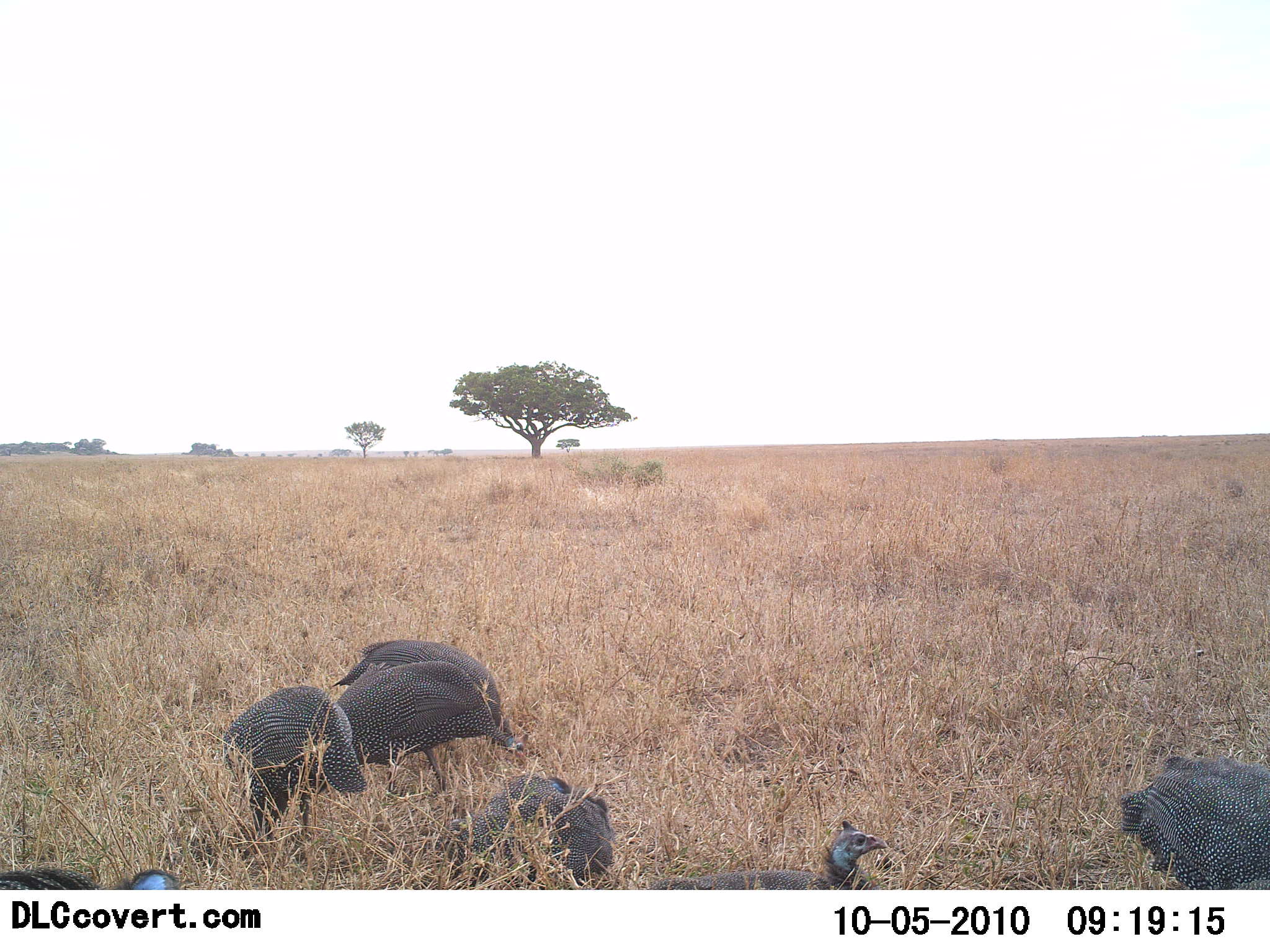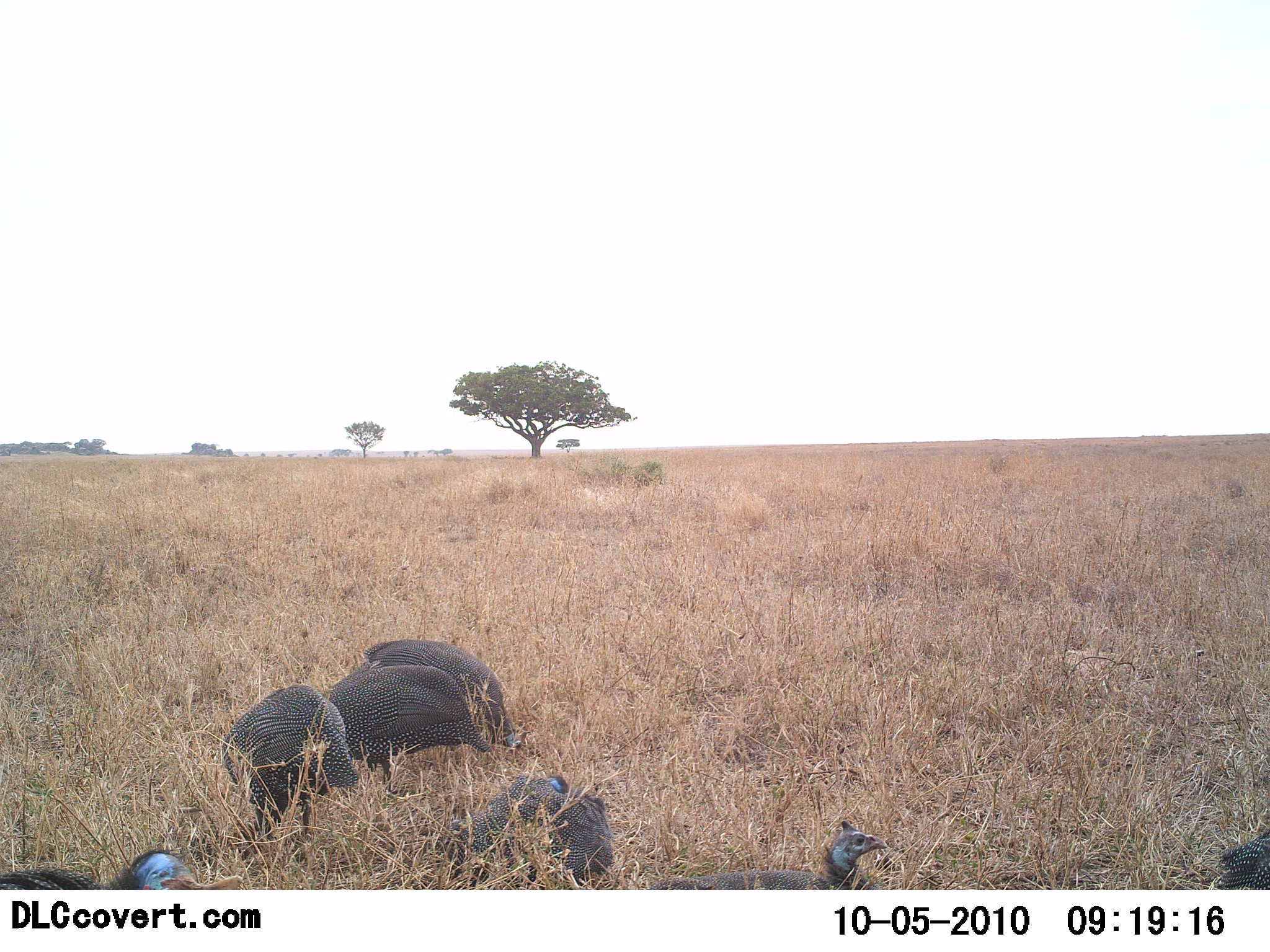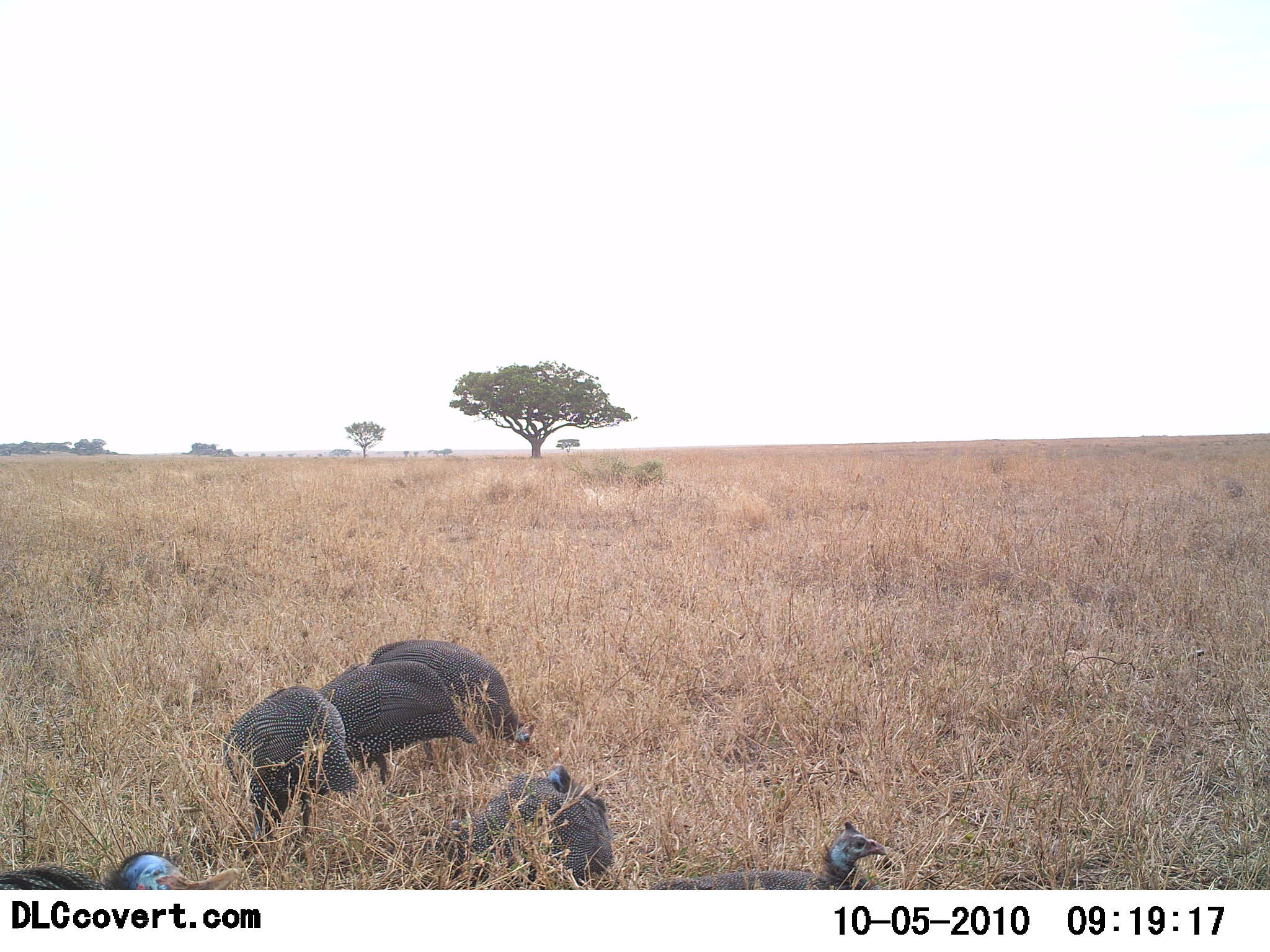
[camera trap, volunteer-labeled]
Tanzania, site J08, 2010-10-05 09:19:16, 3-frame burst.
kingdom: Animalia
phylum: Chordata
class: Aves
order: Galliformes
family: Numididae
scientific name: Numididae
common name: guinea fowl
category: guineafowl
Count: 7.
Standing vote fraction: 50%.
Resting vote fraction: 30%.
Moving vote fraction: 50%.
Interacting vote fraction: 0%.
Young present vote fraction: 0%.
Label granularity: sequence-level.